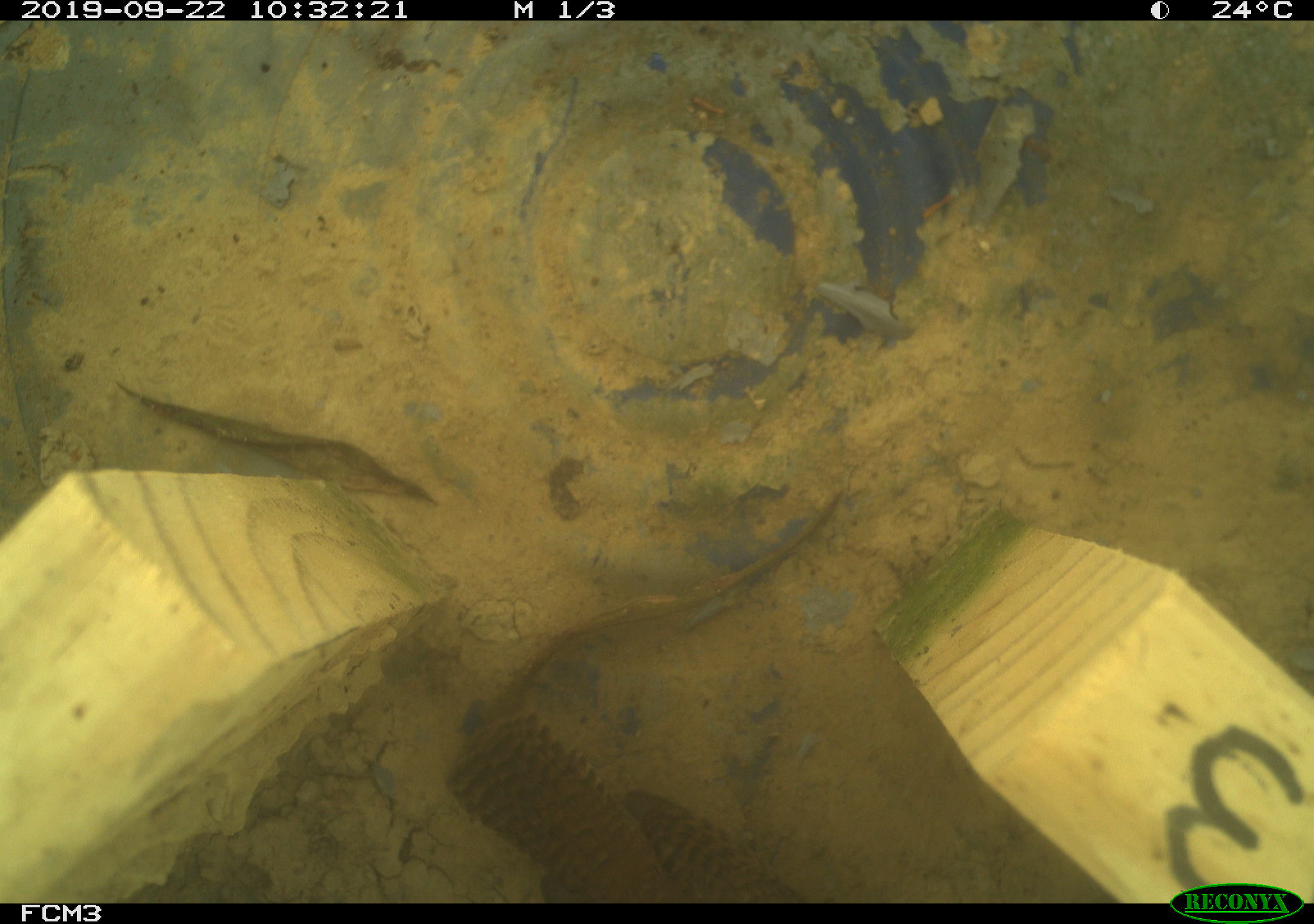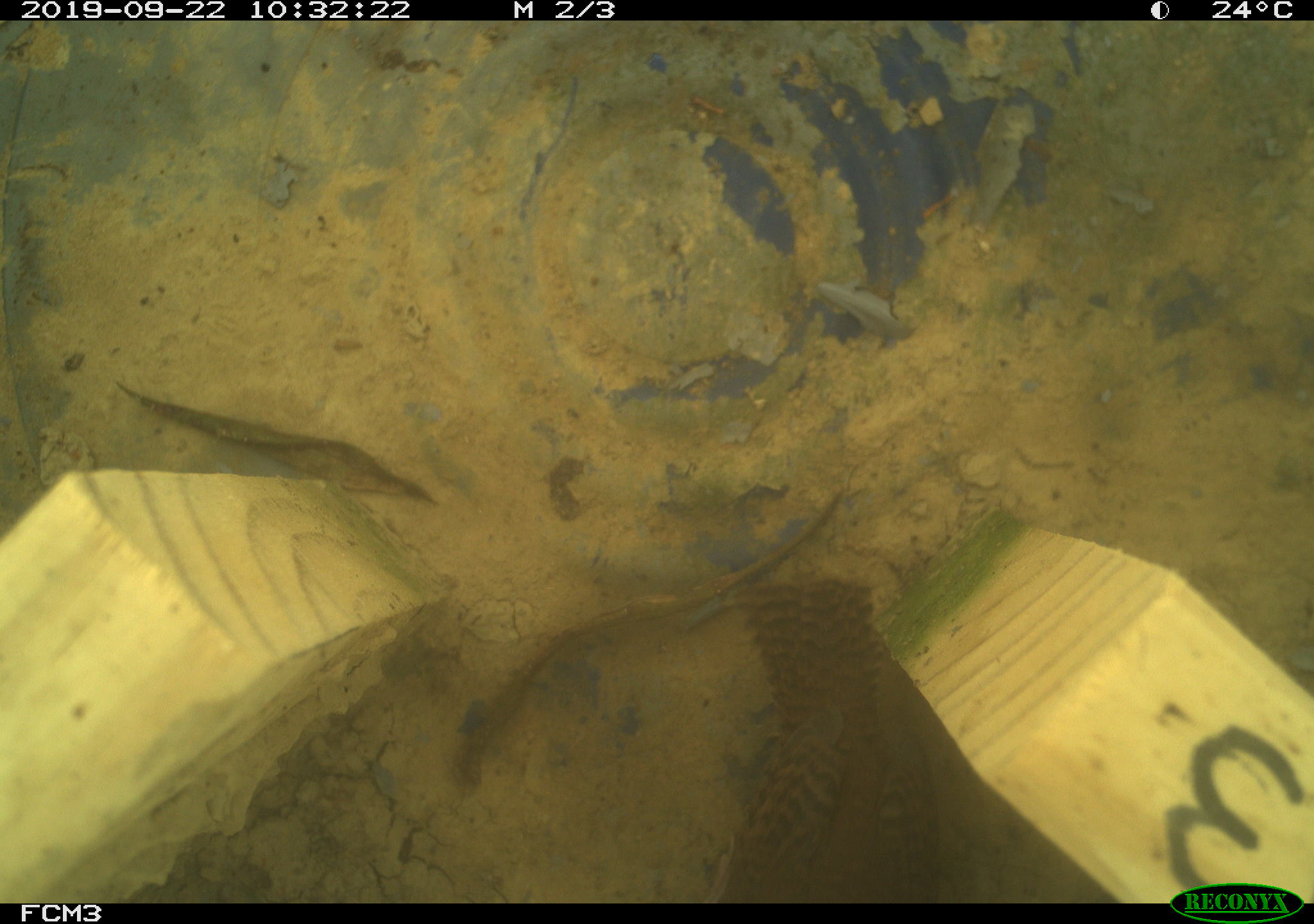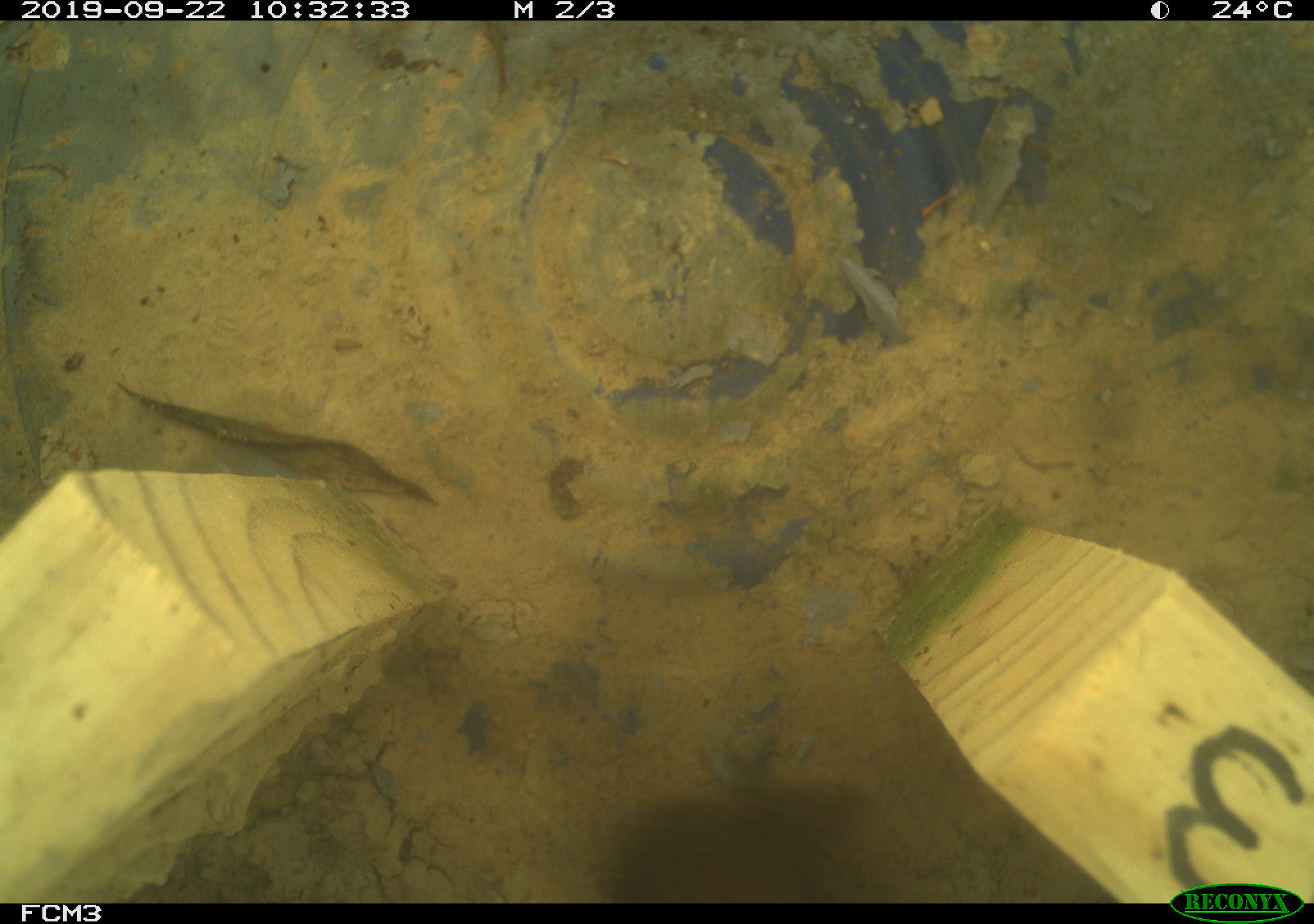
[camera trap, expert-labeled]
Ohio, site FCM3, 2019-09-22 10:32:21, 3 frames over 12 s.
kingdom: Animalia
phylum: Chordata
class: Aves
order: Passeriformes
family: Troglodytidae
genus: Troglodytes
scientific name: Troglodytes aedon aedon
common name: northern house wren